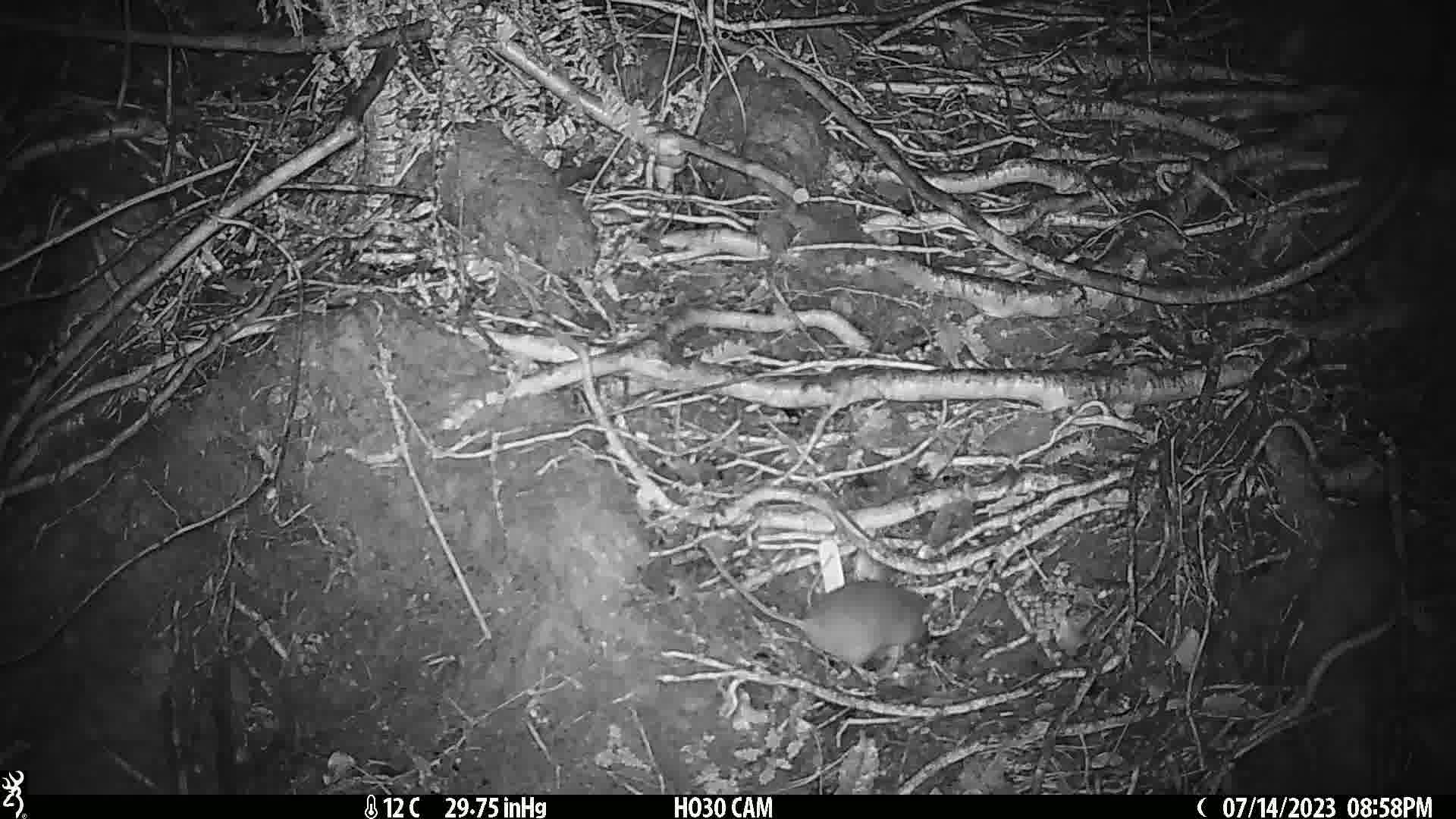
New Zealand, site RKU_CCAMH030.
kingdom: Animalia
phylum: Chordata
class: Mammalia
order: Rodentia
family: Muridae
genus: Rattus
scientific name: Rattus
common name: rat